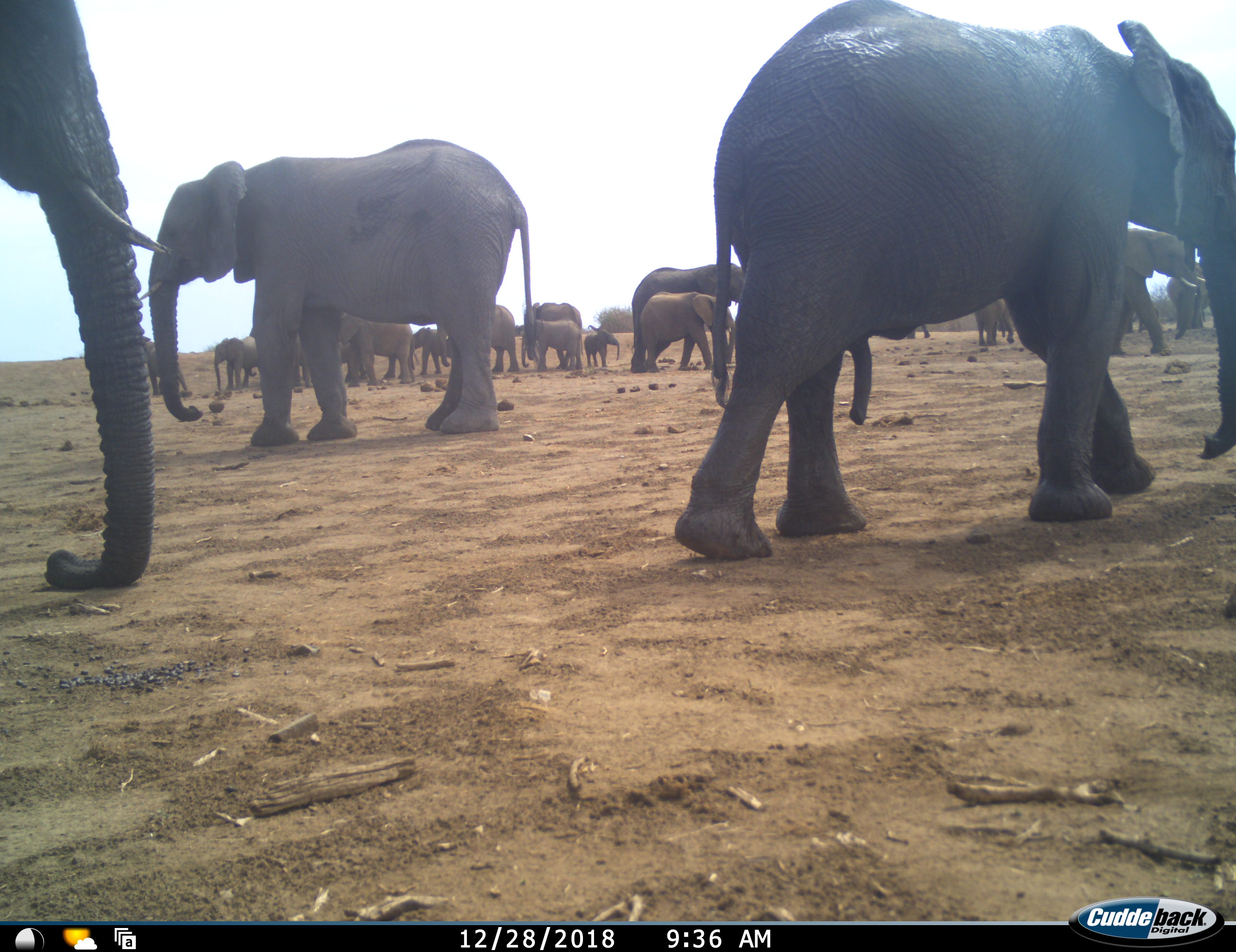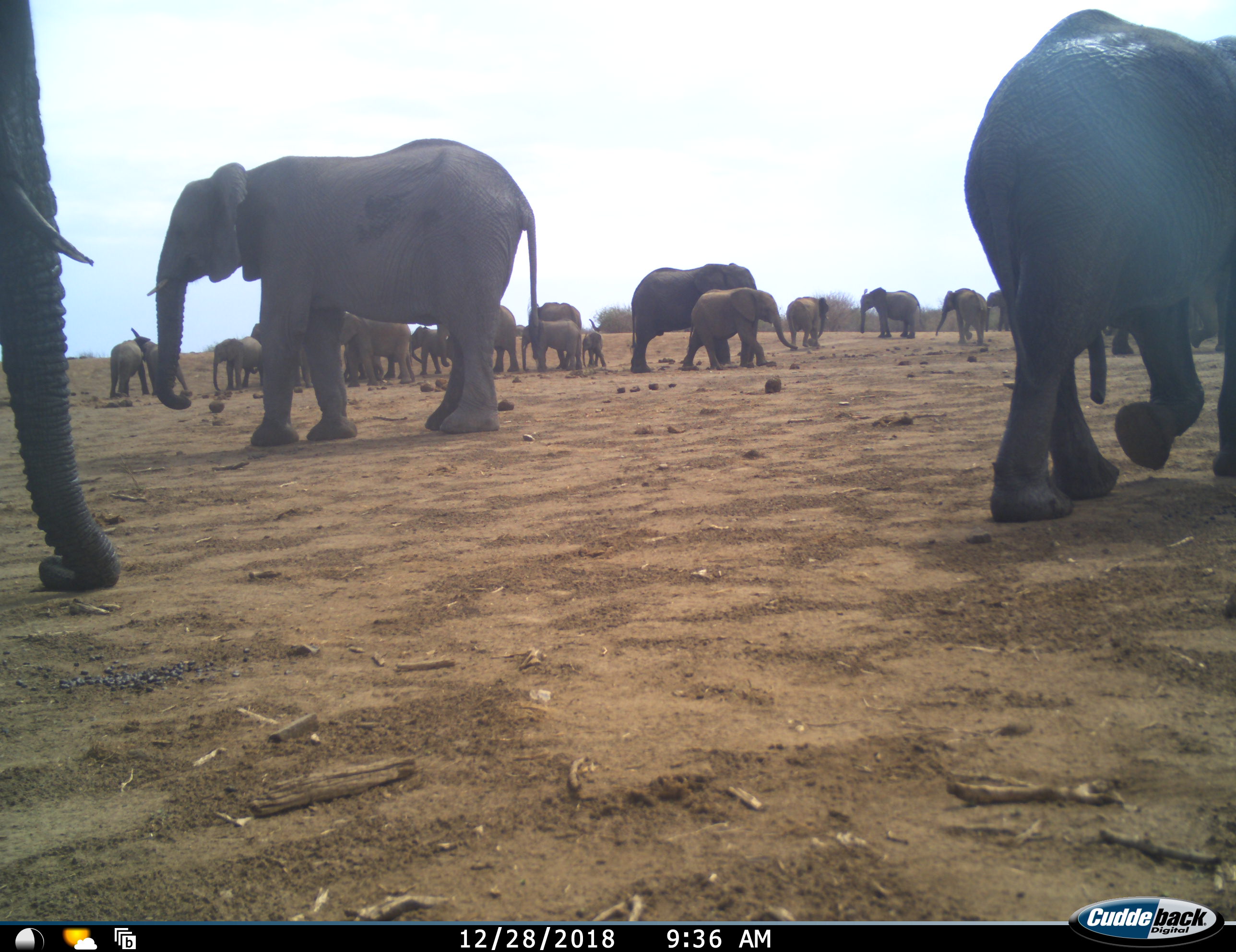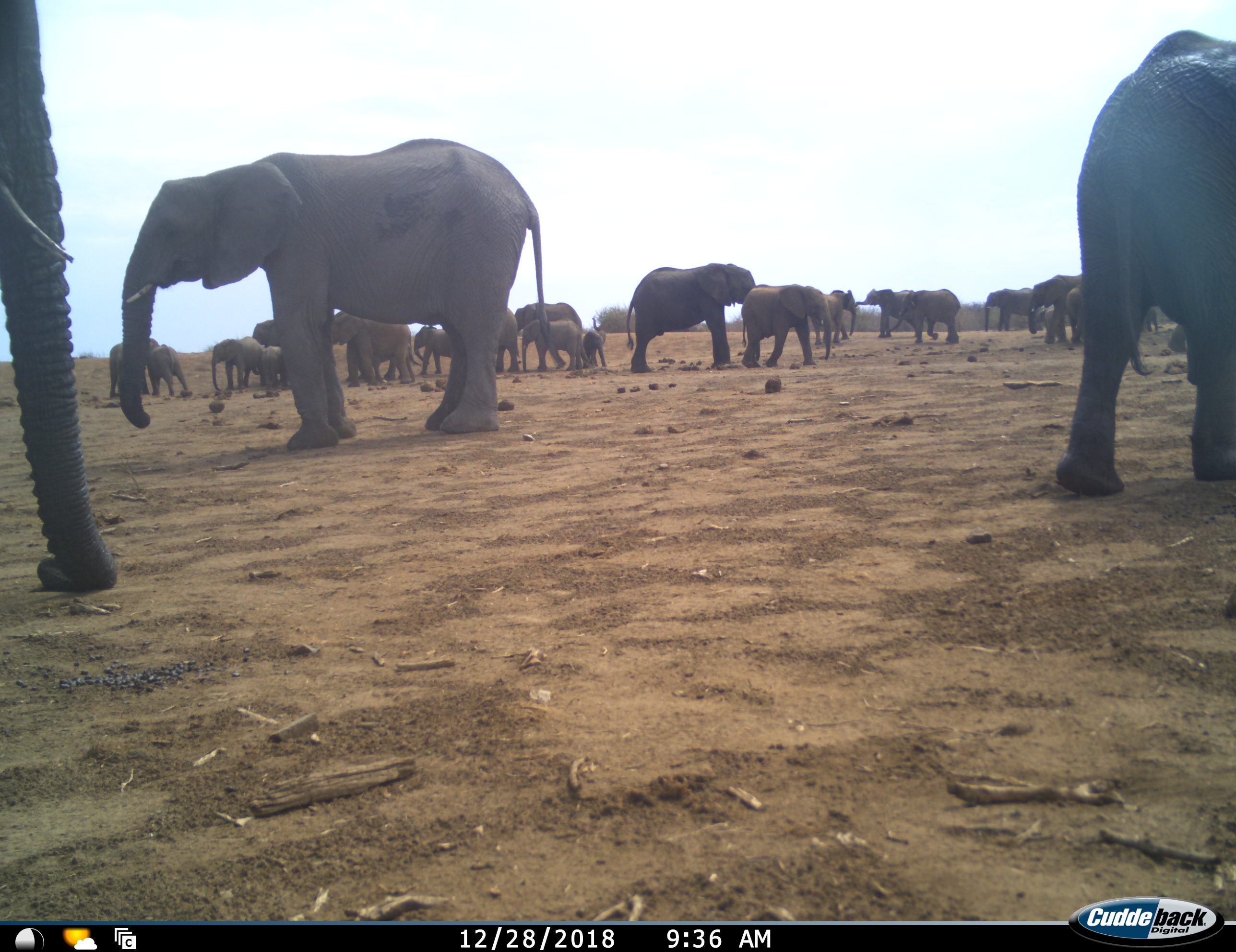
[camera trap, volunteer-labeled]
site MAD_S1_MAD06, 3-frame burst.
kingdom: Animalia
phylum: Chordata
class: Mammalia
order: Proboscidea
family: Elephantidae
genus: Loxodonta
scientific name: Loxodonta africana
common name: african bush elephant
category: elephant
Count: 11-50.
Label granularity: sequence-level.